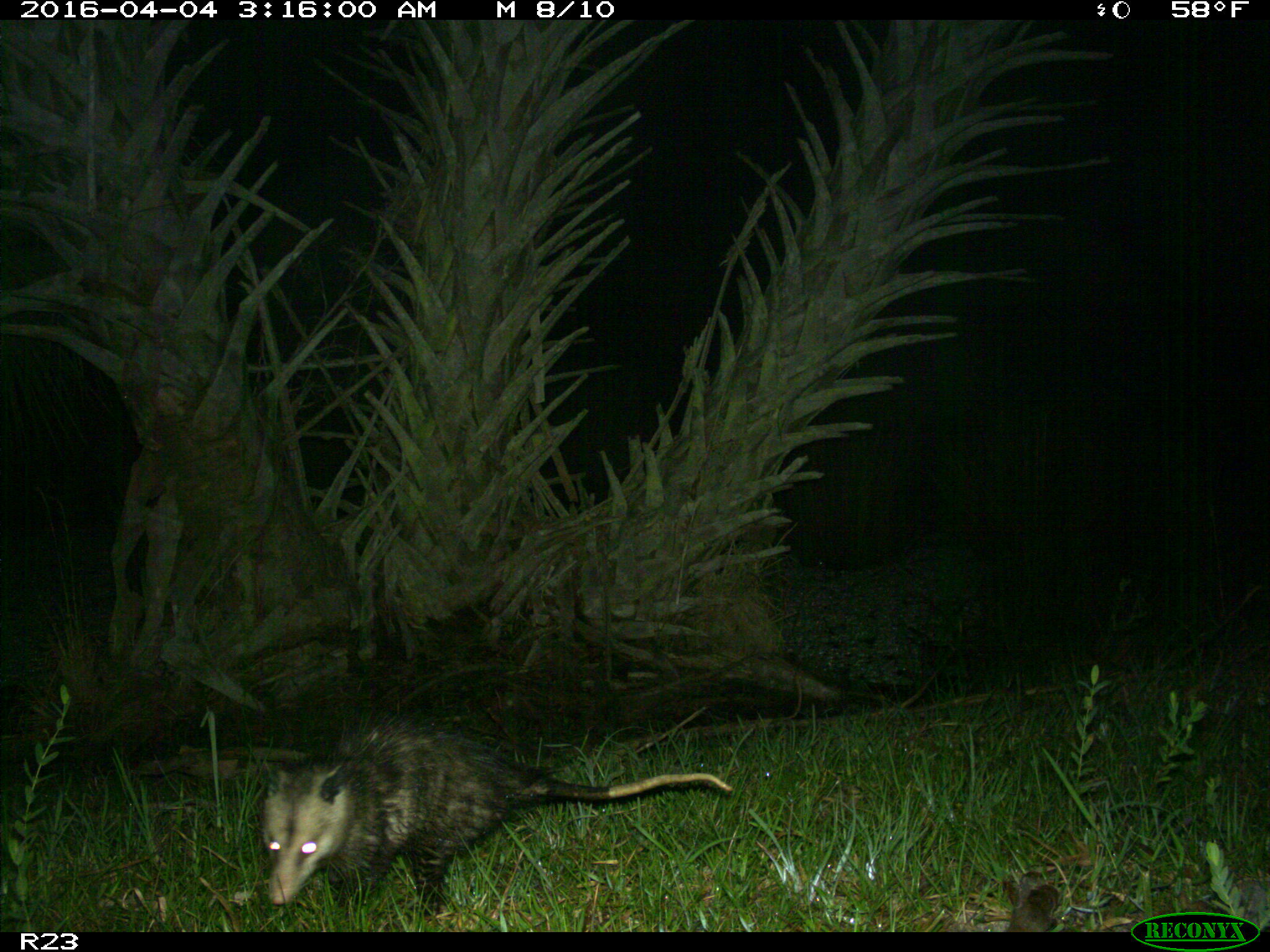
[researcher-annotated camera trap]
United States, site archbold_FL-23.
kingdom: Animalia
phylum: Chordata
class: Mammalia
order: Didelphimorphia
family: Didelphidae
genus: Didelphis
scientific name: Didelphis virginiana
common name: virginia opossum